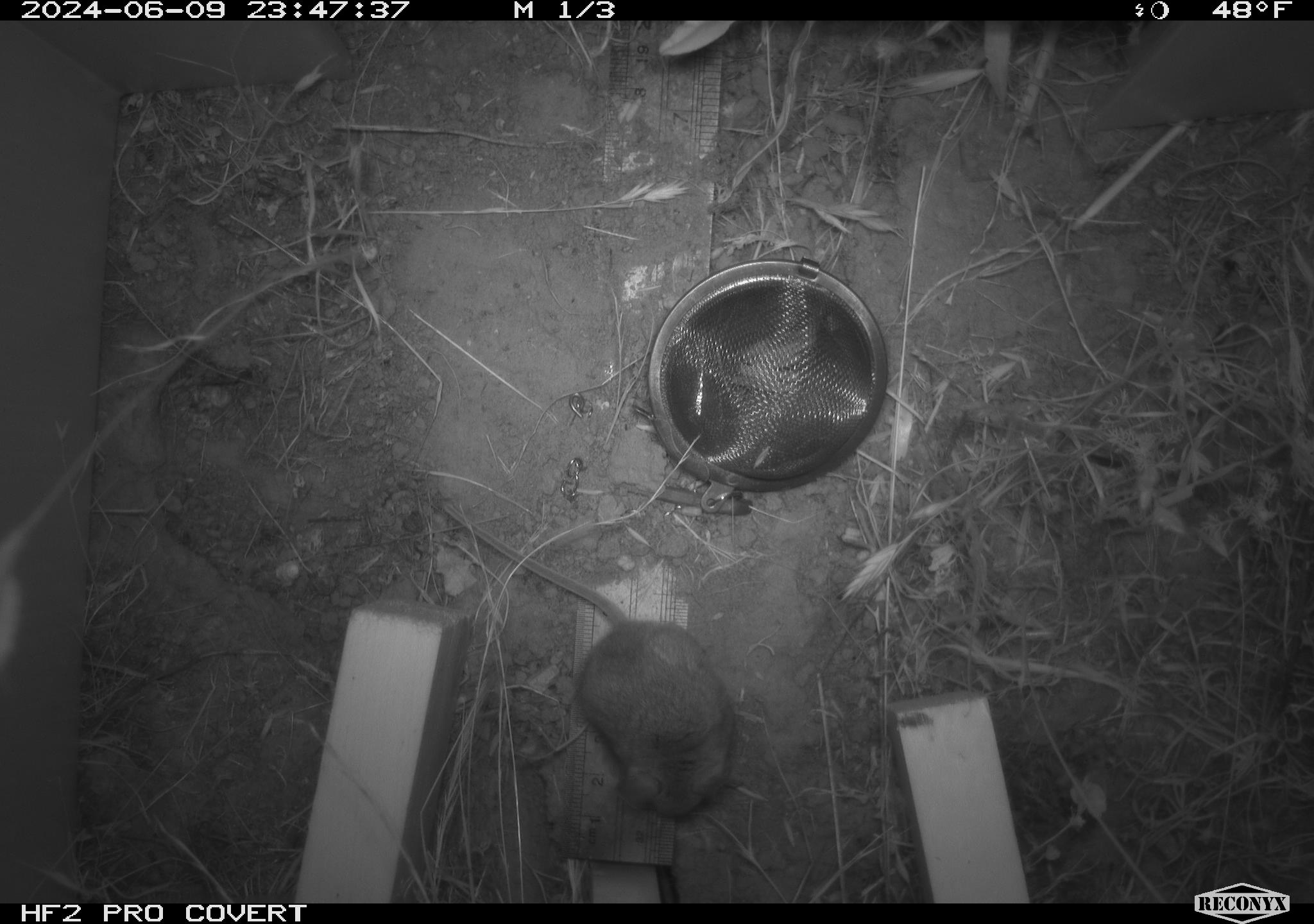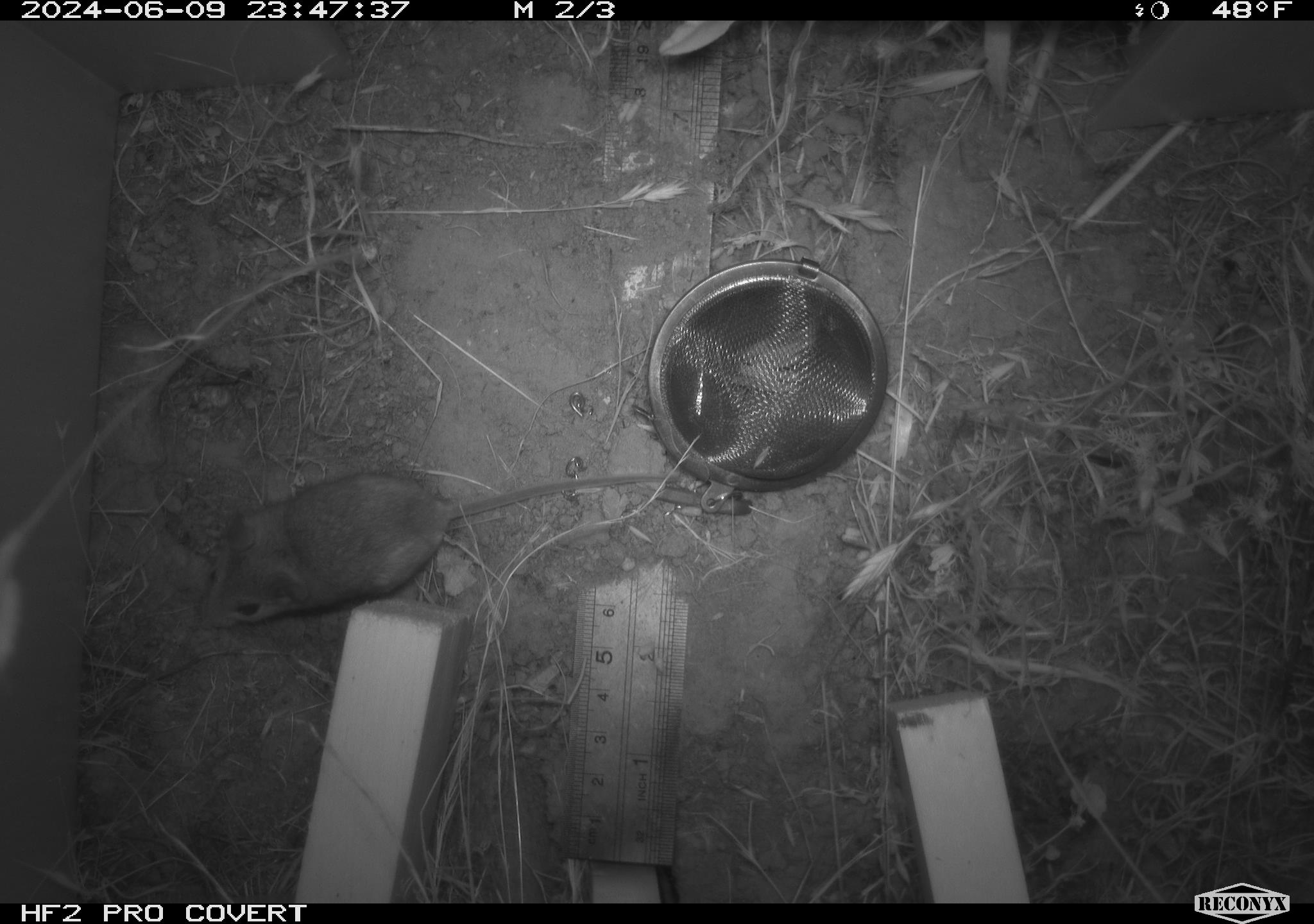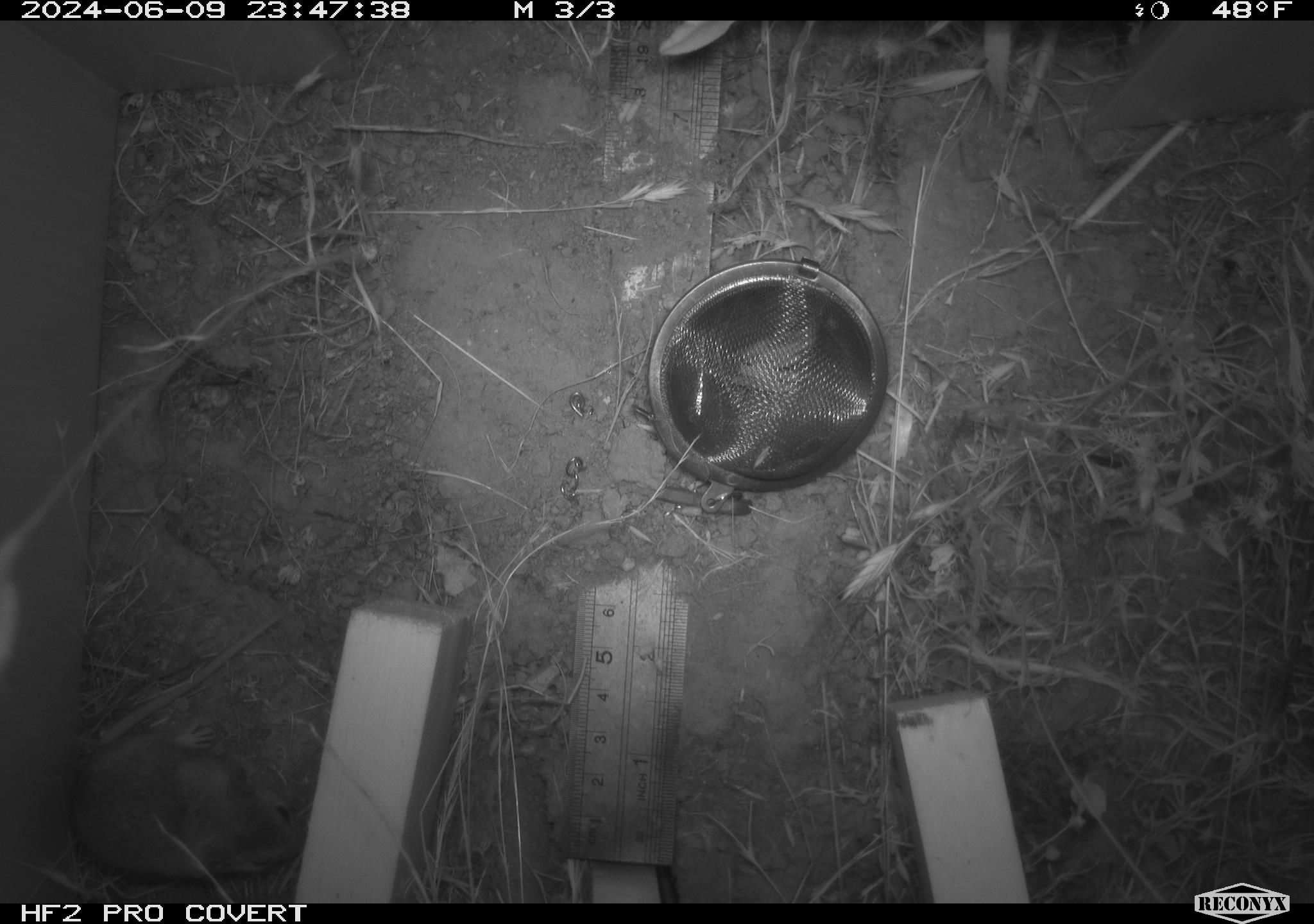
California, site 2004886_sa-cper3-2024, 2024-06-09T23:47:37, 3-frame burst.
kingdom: Animalia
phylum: Chordata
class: Mammalia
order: Rodentia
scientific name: Rodentia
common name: rodent